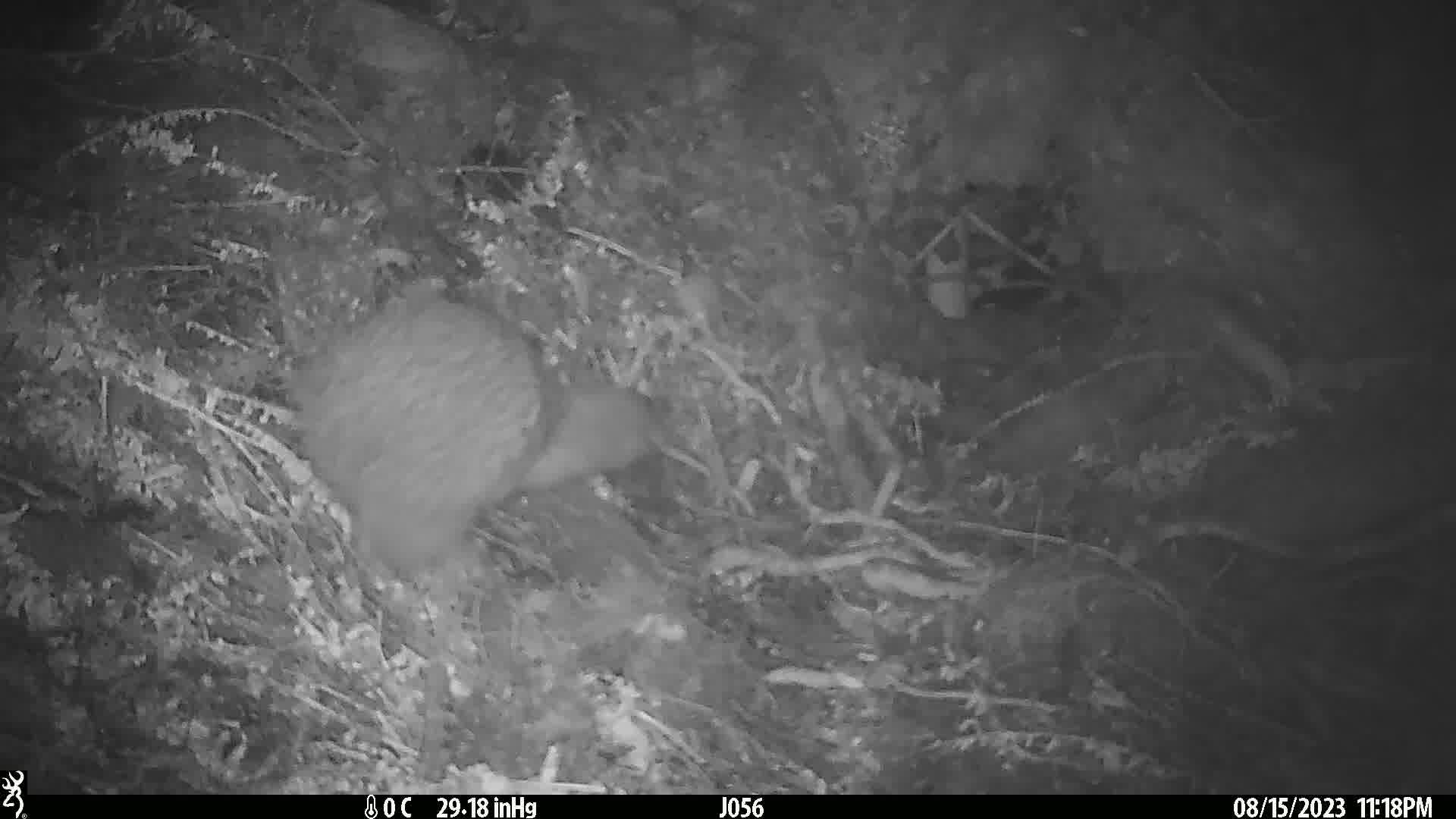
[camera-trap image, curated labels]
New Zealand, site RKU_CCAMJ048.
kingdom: Animalia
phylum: Chordata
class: Aves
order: Apterygiformes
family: Apterygidae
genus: Apteryx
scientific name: Apteryx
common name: kiwi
Kiwi (Apteryx).